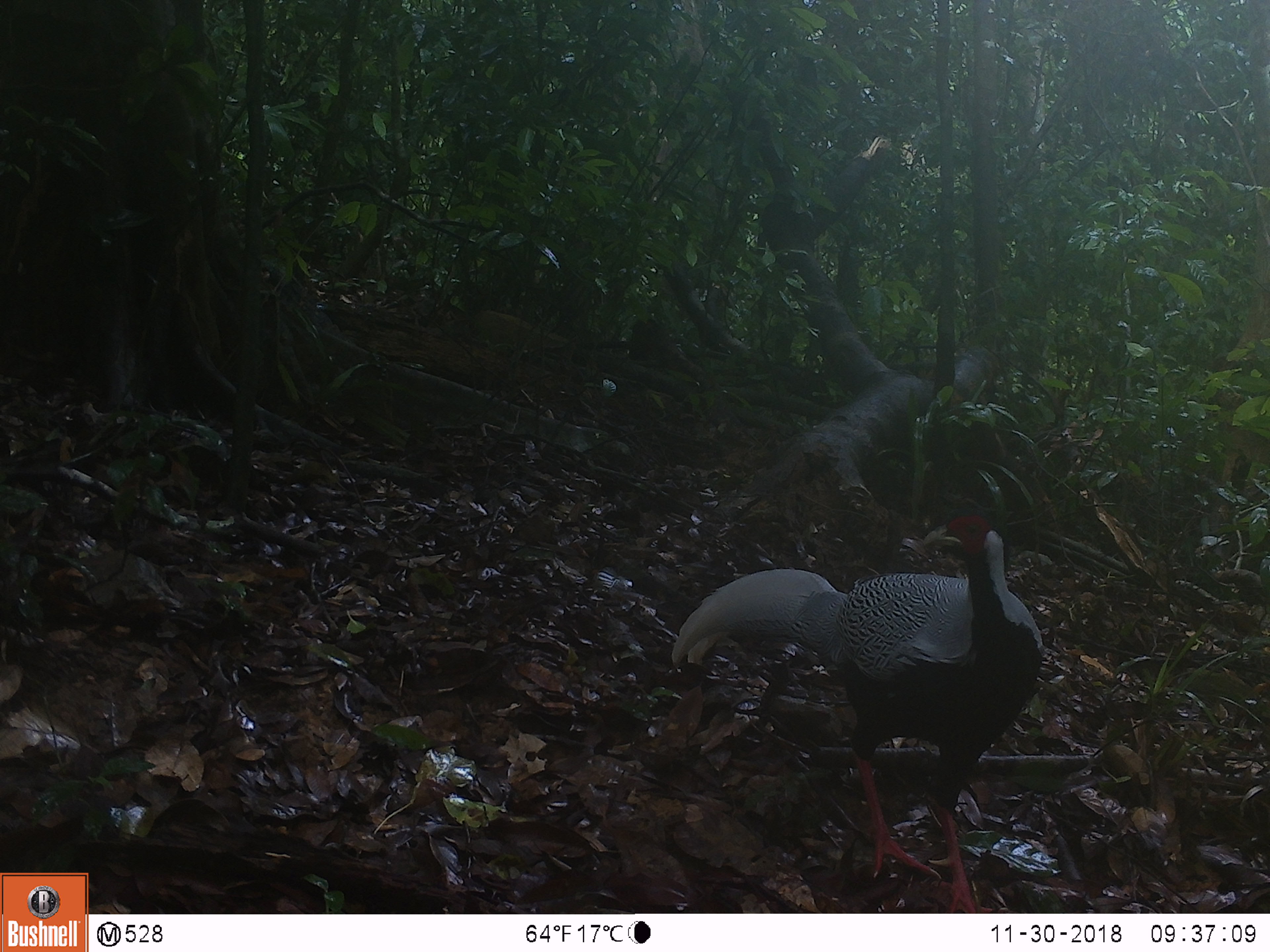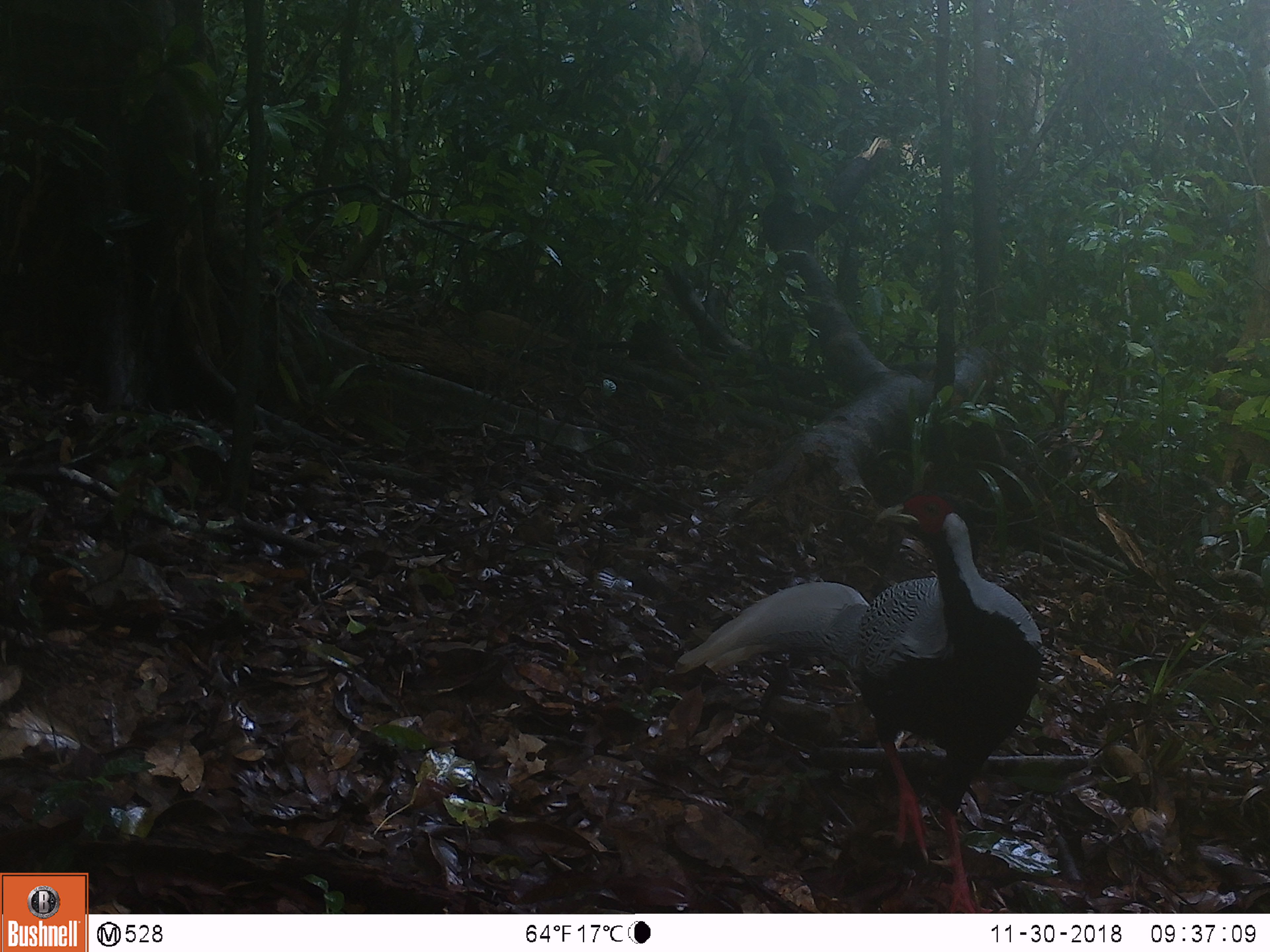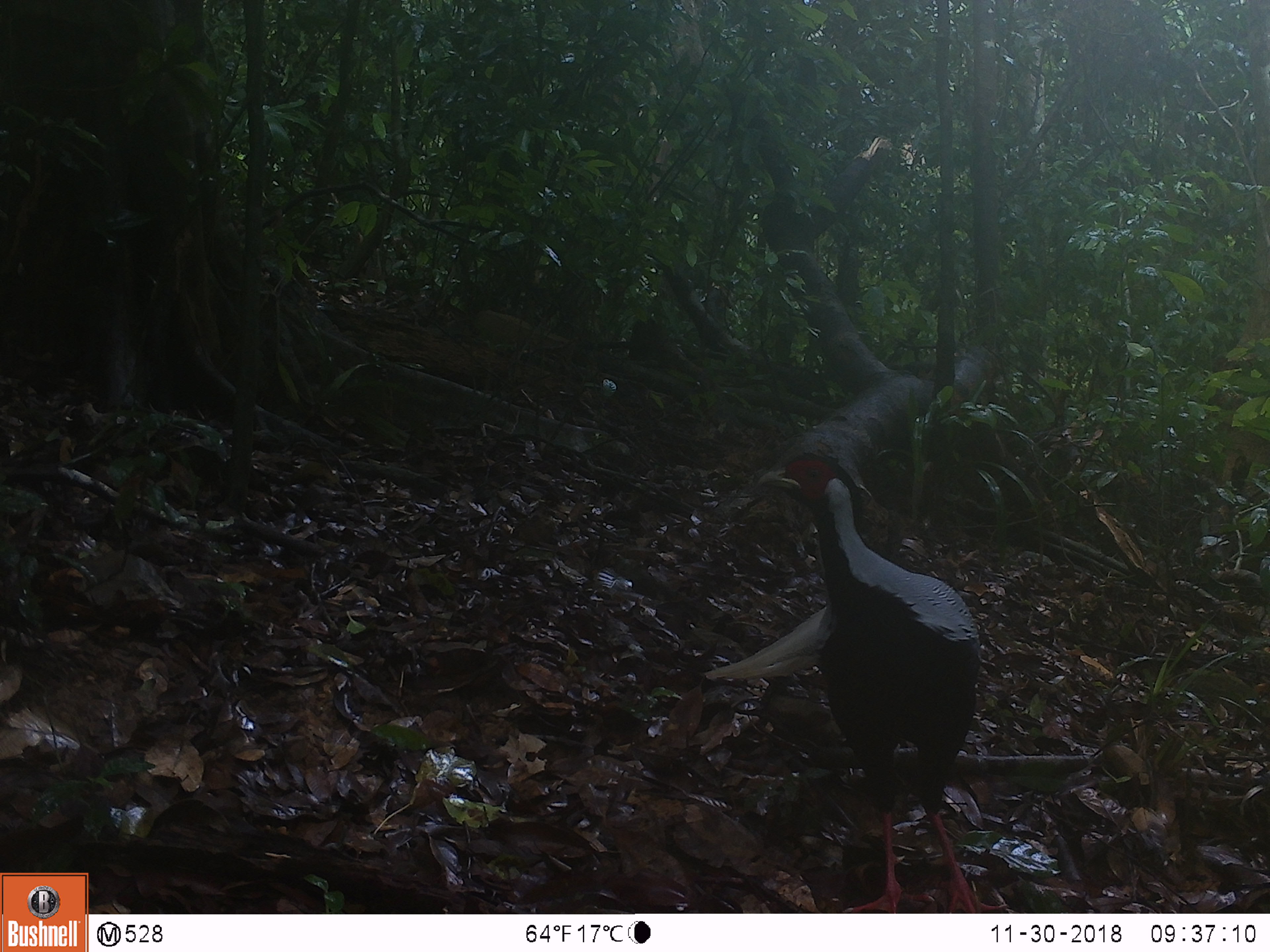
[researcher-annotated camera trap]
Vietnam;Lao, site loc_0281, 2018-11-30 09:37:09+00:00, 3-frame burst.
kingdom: Animalia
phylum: Chordata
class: Aves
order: Galliformes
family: Phasianidae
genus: Lophura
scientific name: Lophura nycthemera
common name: silver pheasant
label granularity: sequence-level